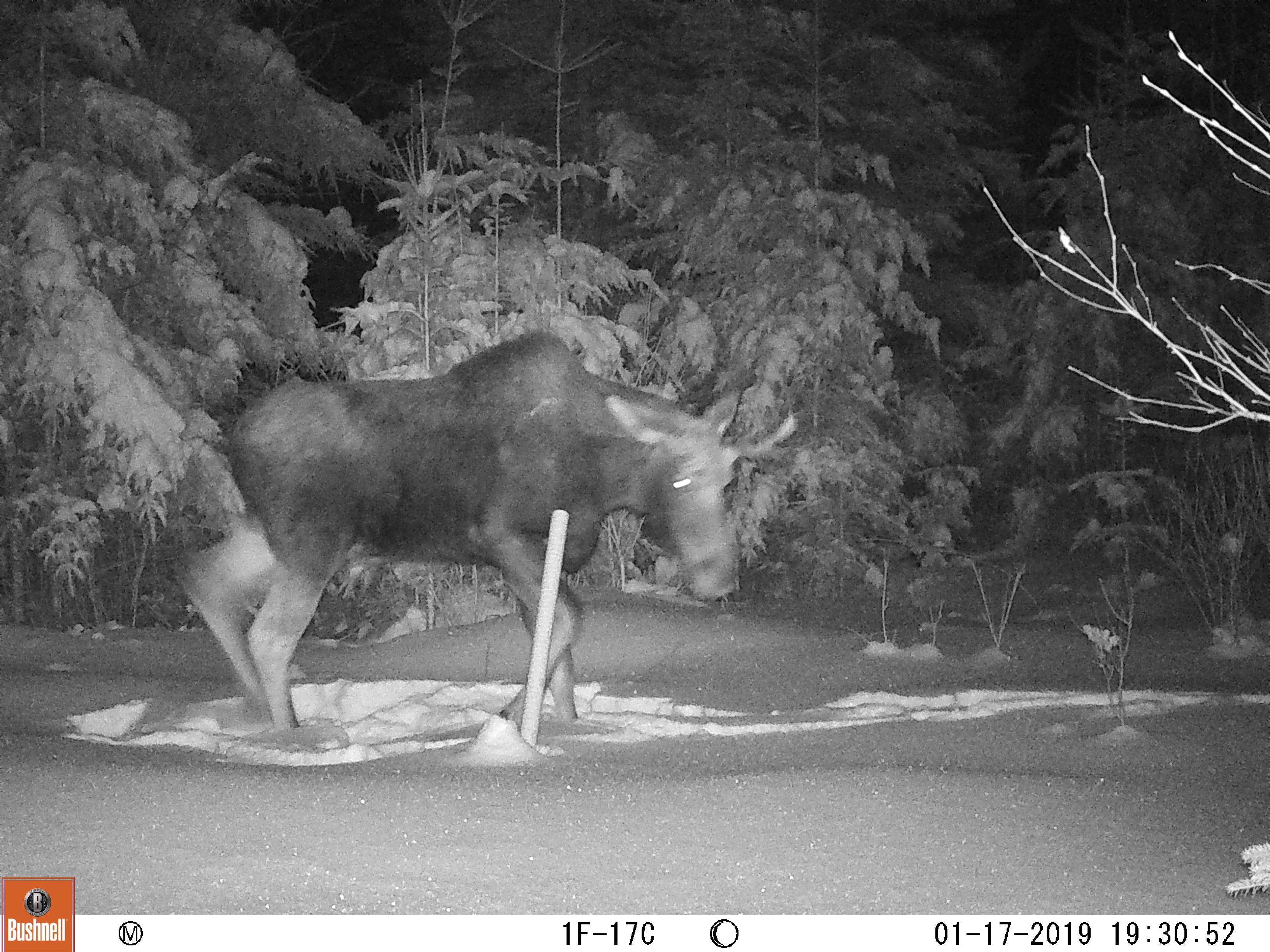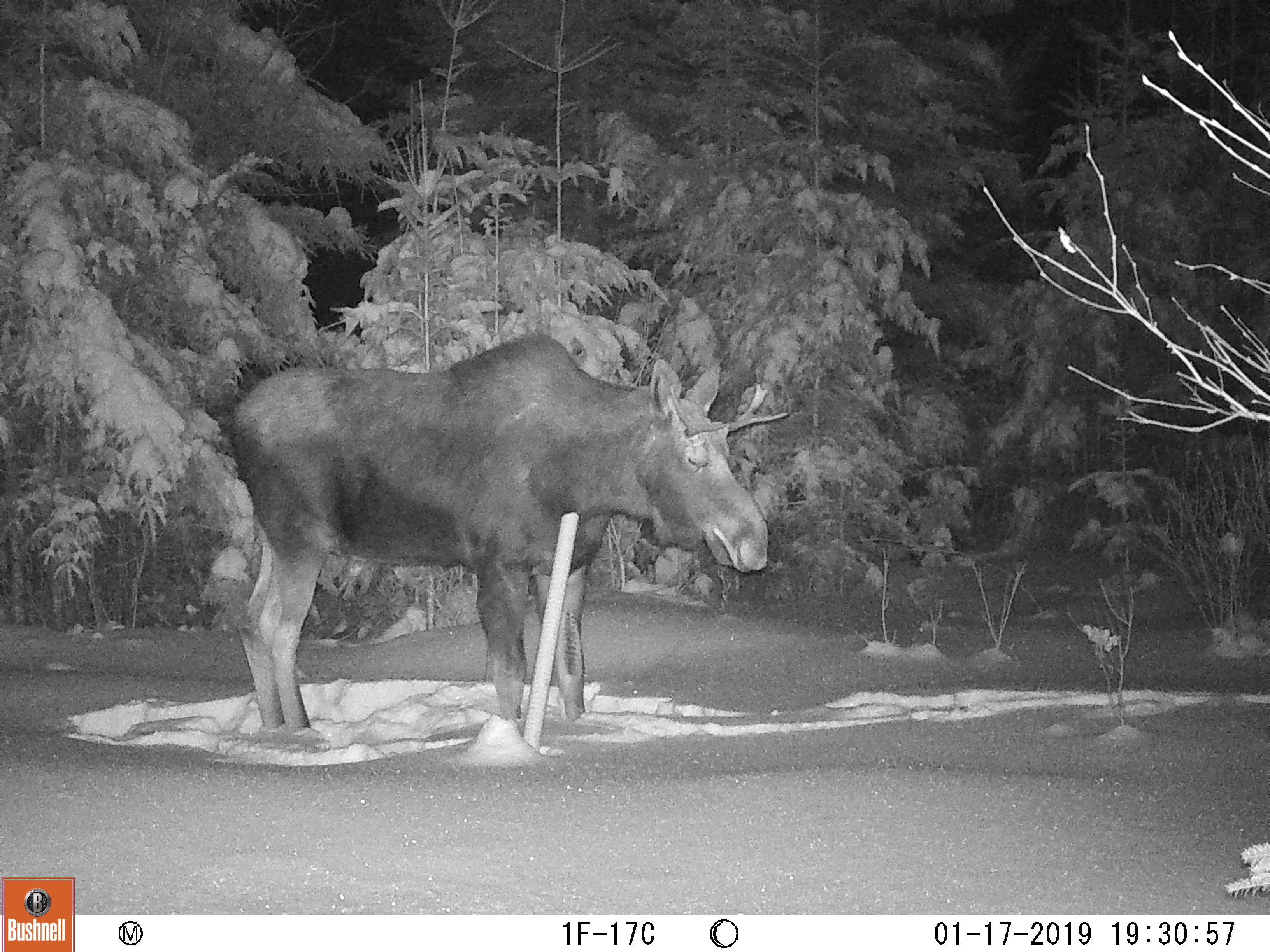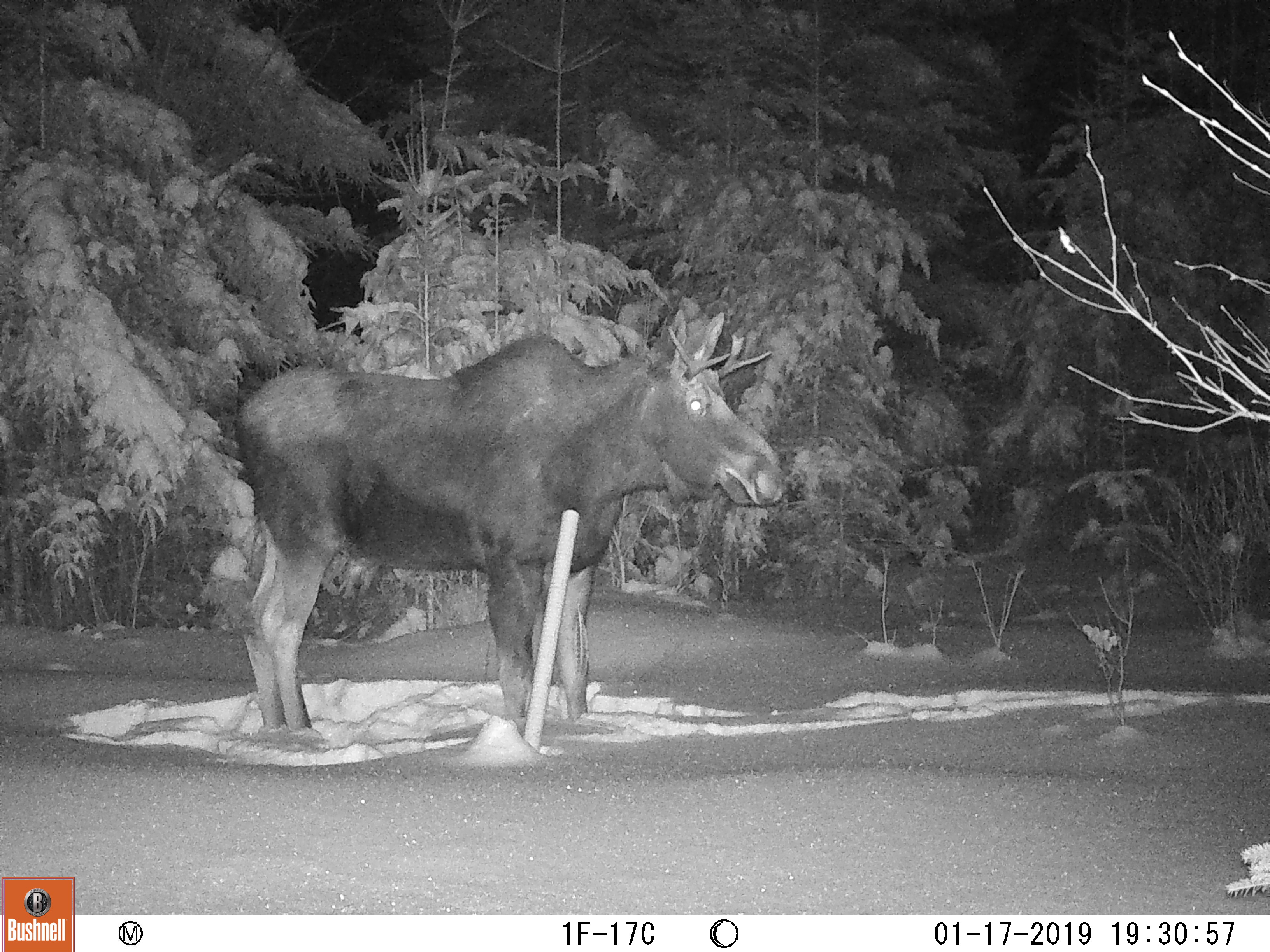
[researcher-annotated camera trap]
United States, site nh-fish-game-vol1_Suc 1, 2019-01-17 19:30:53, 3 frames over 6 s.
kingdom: Animalia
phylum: Chordata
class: Mammalia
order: Artiodactyla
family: Cervidae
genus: Alces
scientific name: Alces alces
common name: moose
Moose (Alces alces).